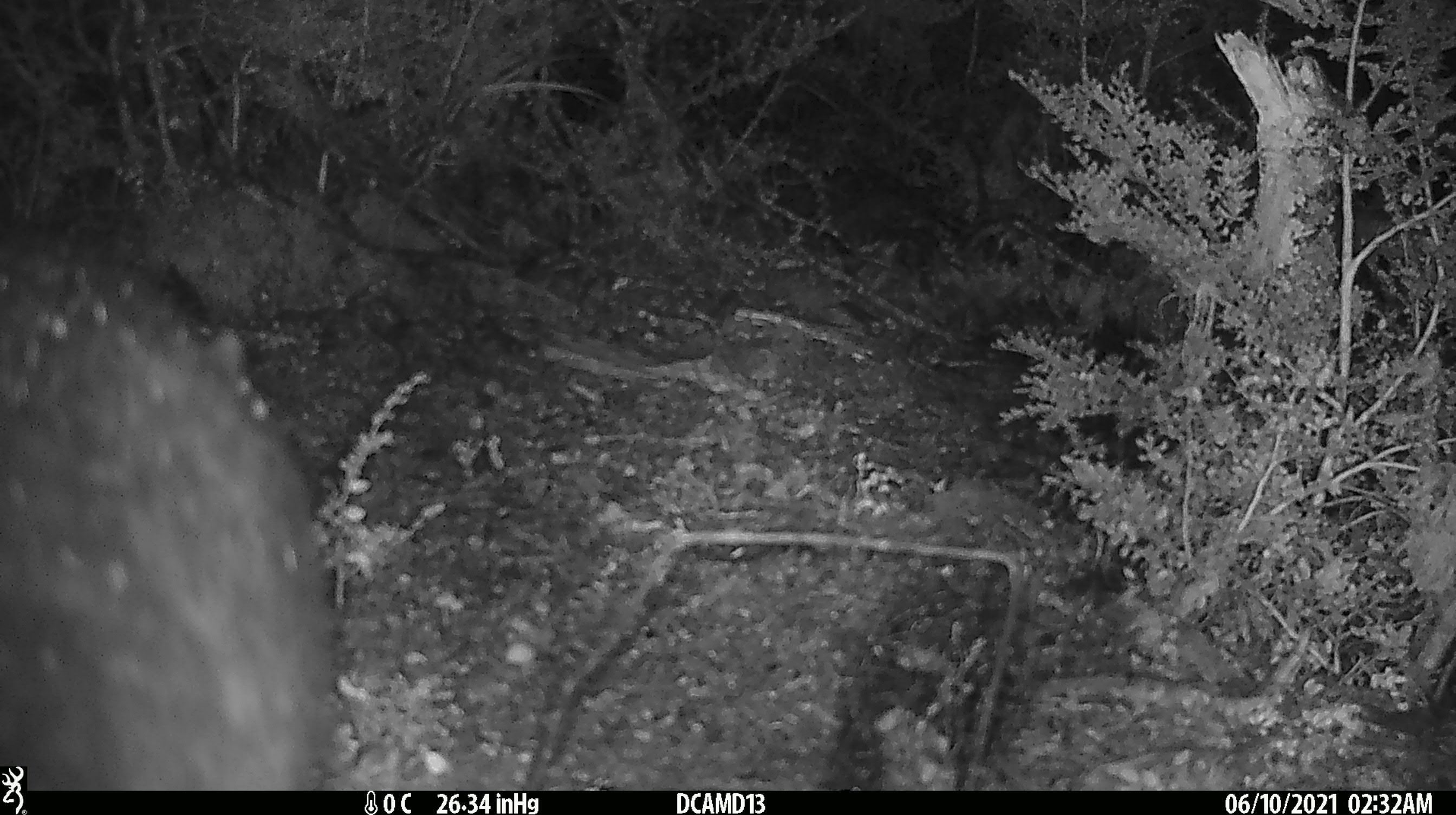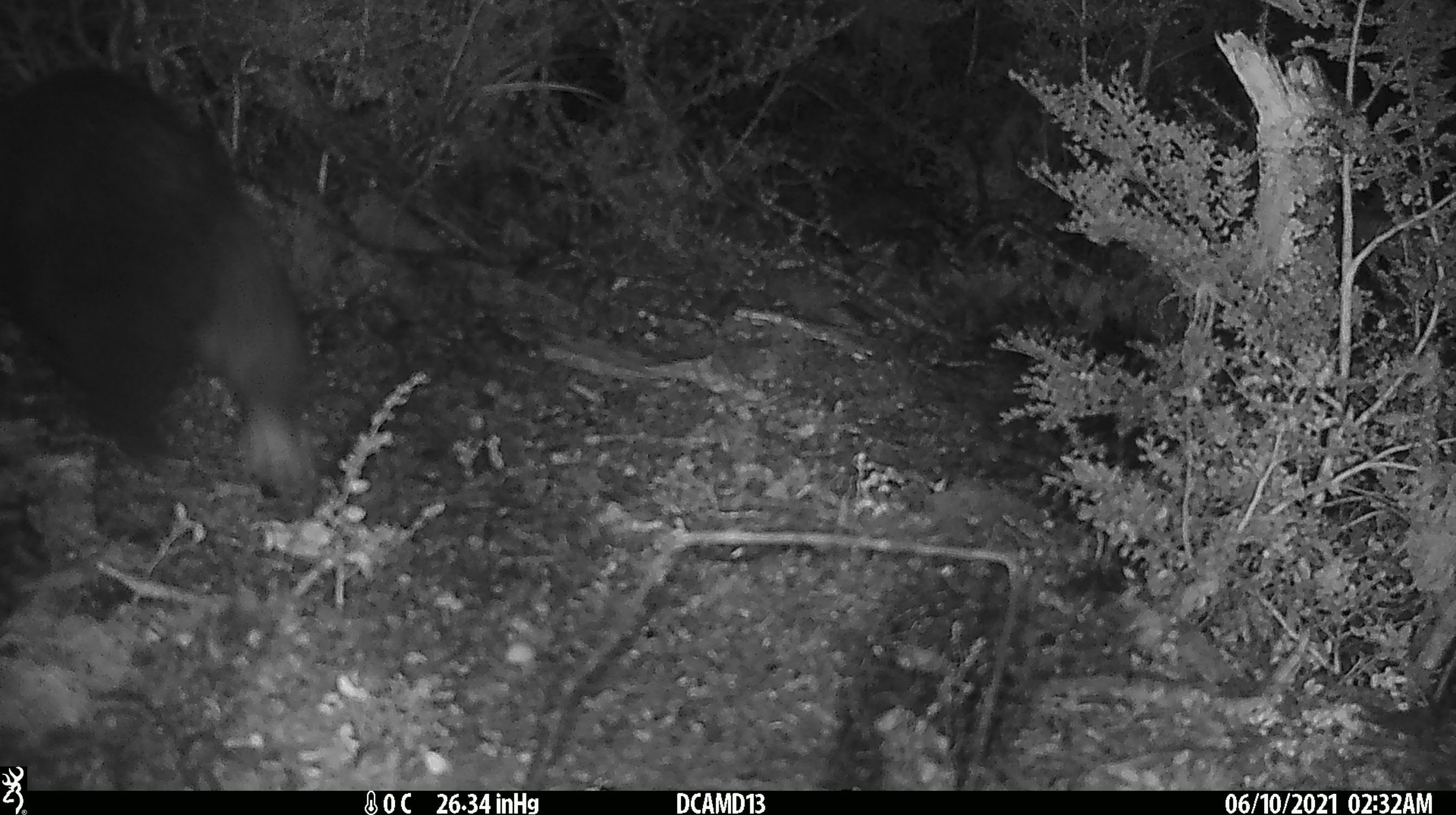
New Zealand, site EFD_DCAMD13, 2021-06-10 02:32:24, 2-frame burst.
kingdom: Animalia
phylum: Chordata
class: Mammalia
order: Diprotodontia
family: Phalangeridae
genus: Trichosurus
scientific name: Trichosurus vulpecula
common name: common brushtail possum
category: possum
Possum (common brushtail possum) (Trichosurus vulpecula).